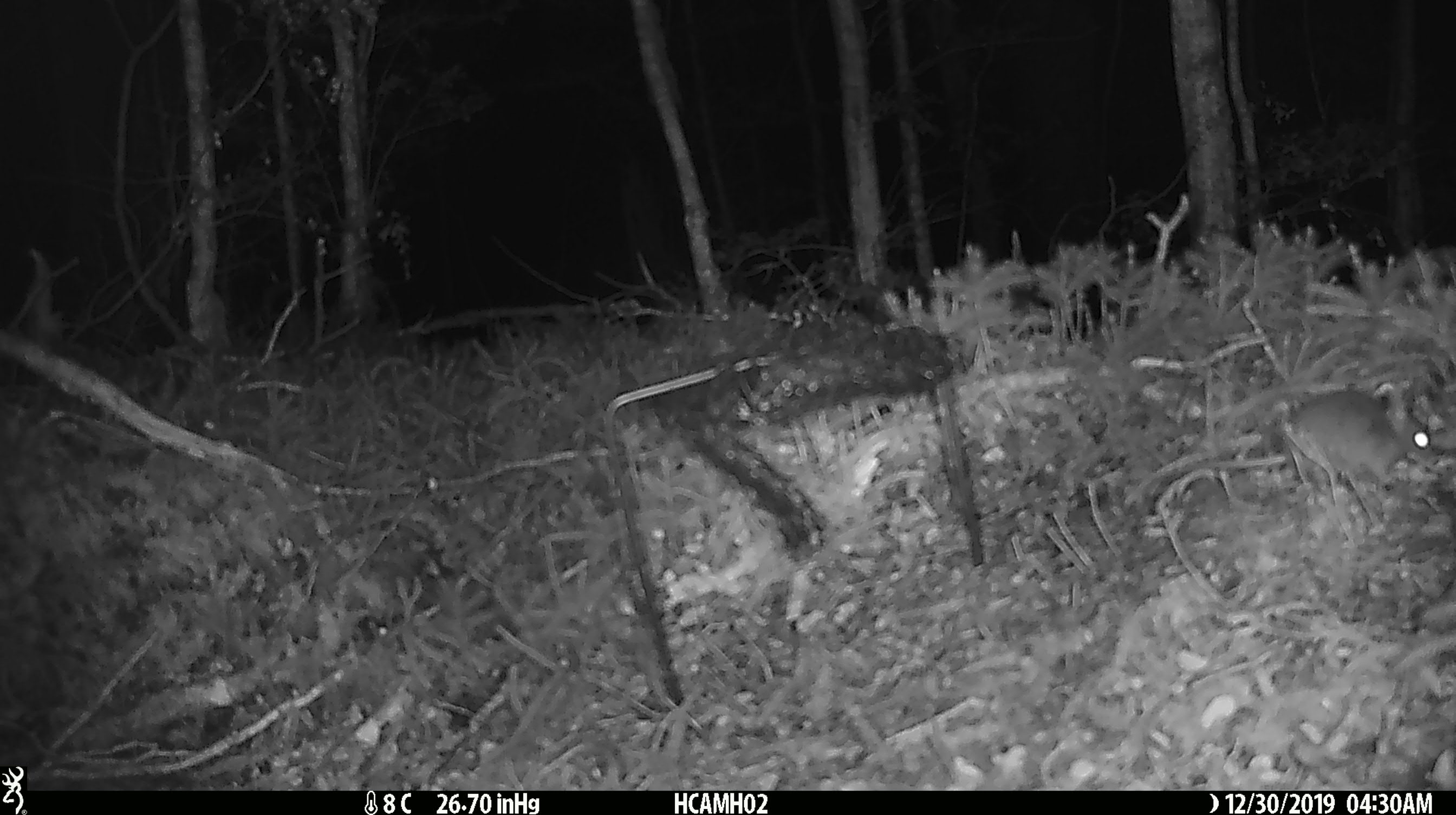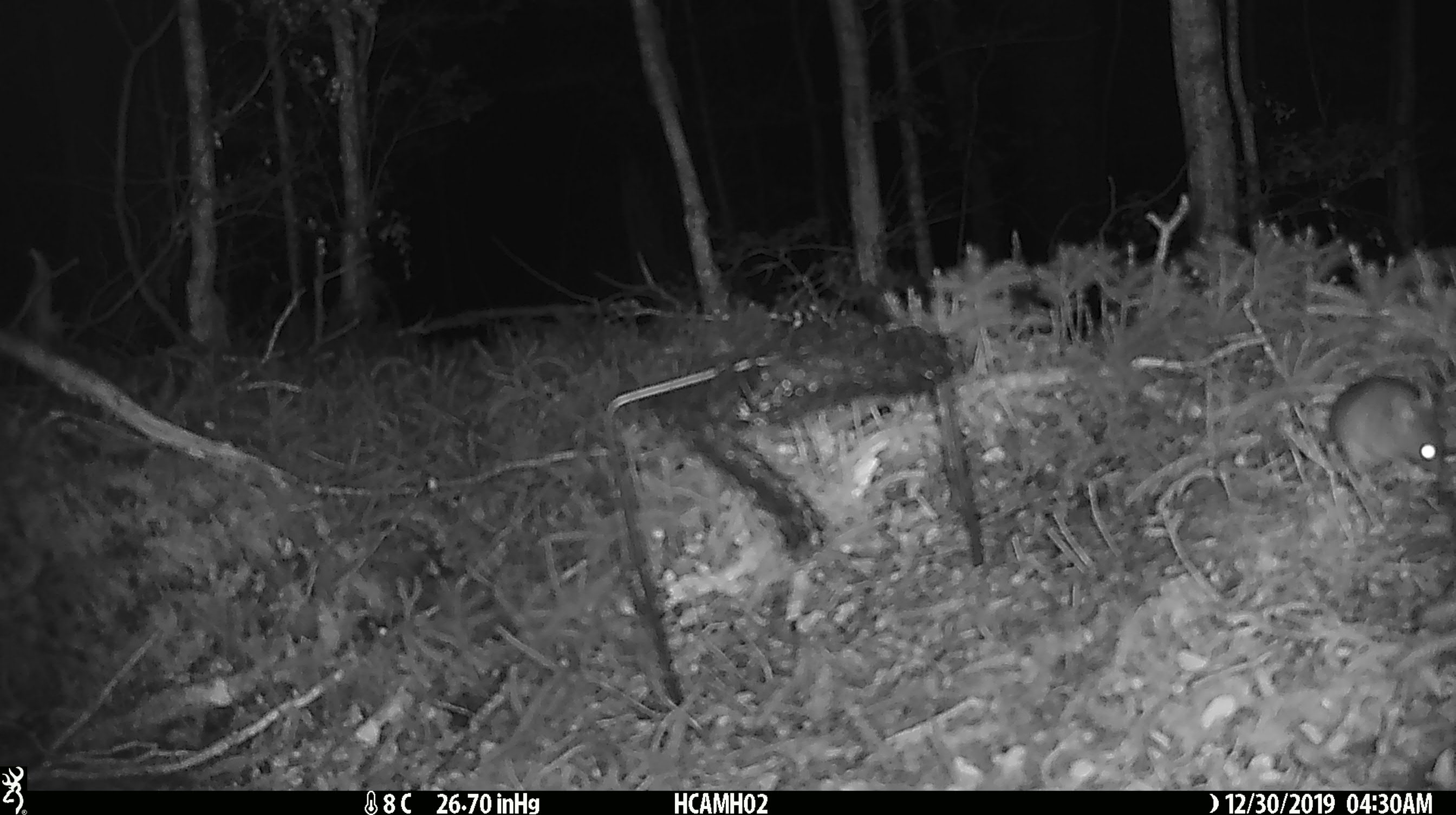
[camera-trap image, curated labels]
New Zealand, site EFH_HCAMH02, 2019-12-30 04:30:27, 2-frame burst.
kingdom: Animalia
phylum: Chordata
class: Mammalia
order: Rodentia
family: Muridae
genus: Mus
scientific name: Mus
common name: mouse